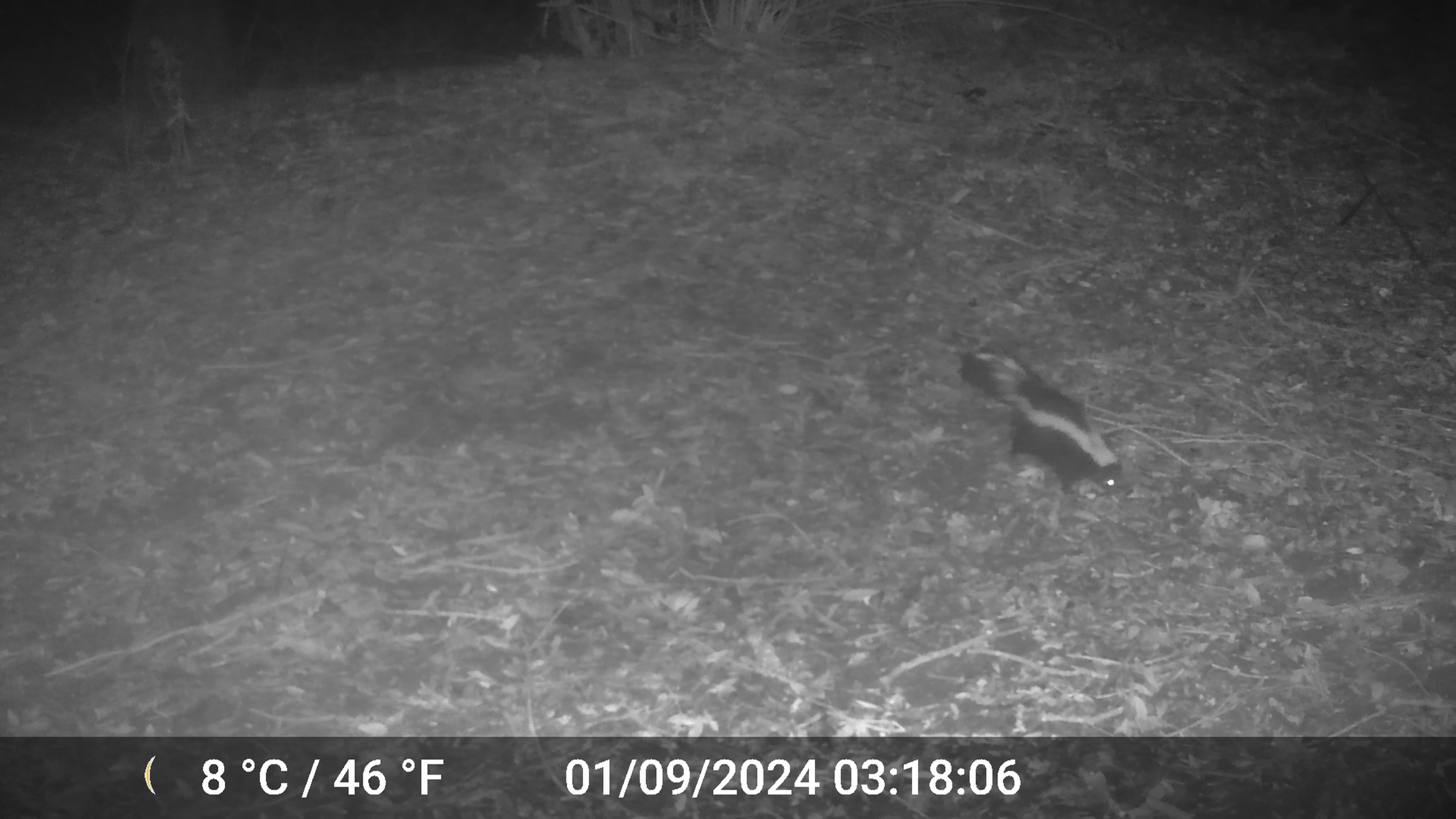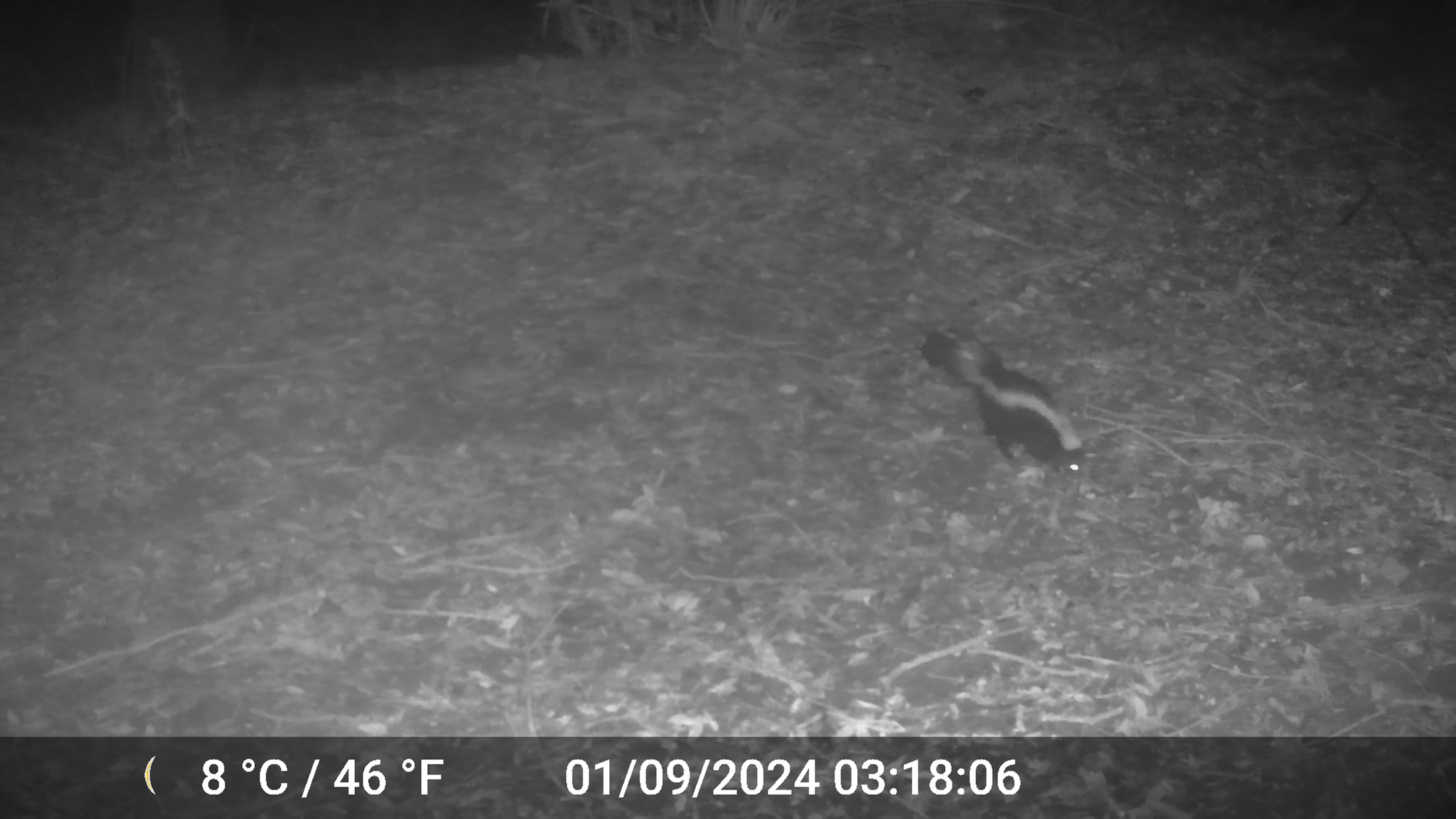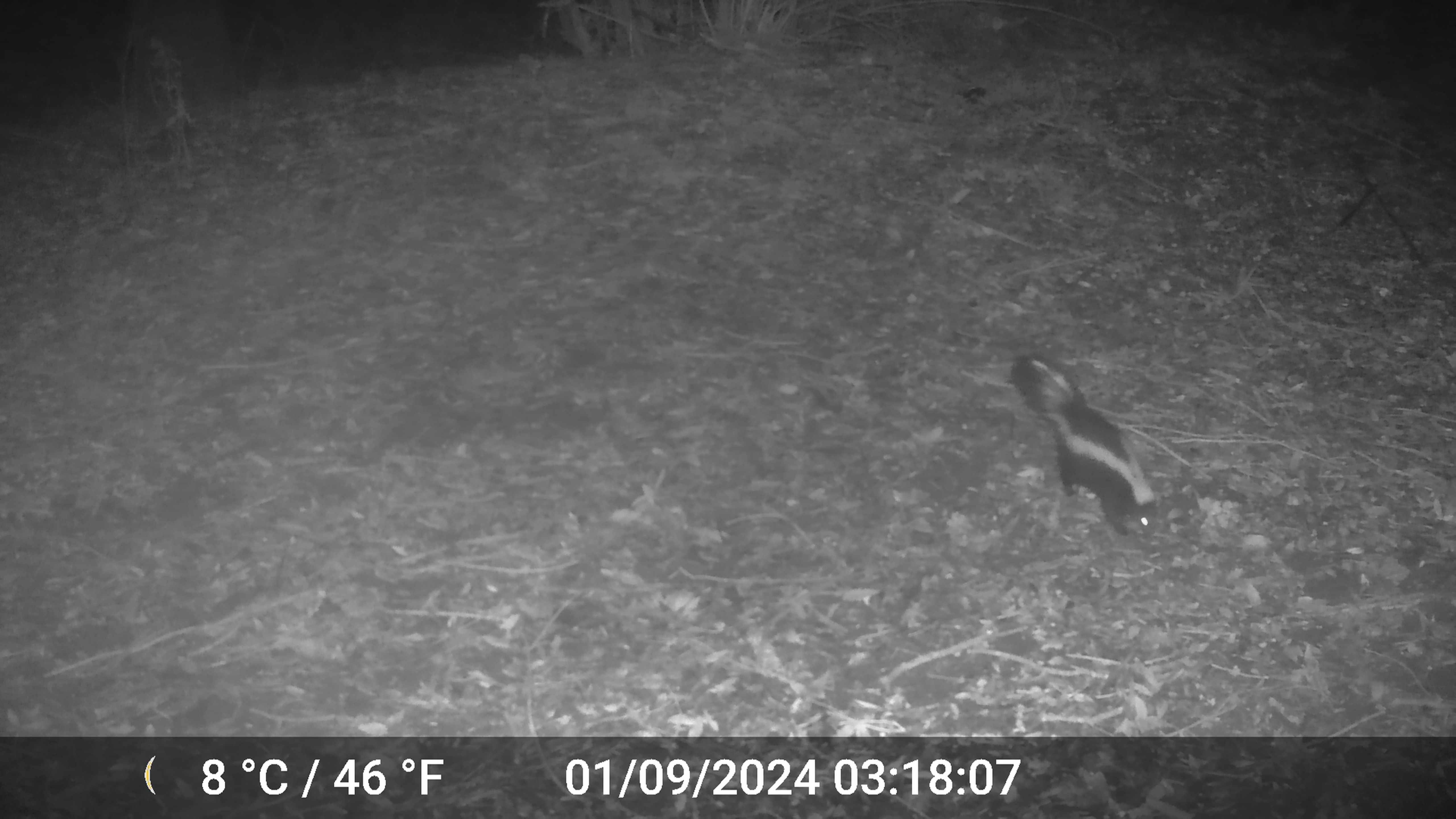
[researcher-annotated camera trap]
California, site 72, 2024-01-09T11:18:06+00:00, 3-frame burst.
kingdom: Animalia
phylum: Chordata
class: Mammalia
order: Carnivora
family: Mephitidae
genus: Mephitis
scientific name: Mephitis mephitis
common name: striped skunk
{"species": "striped skunk (Mephitis mephitis)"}